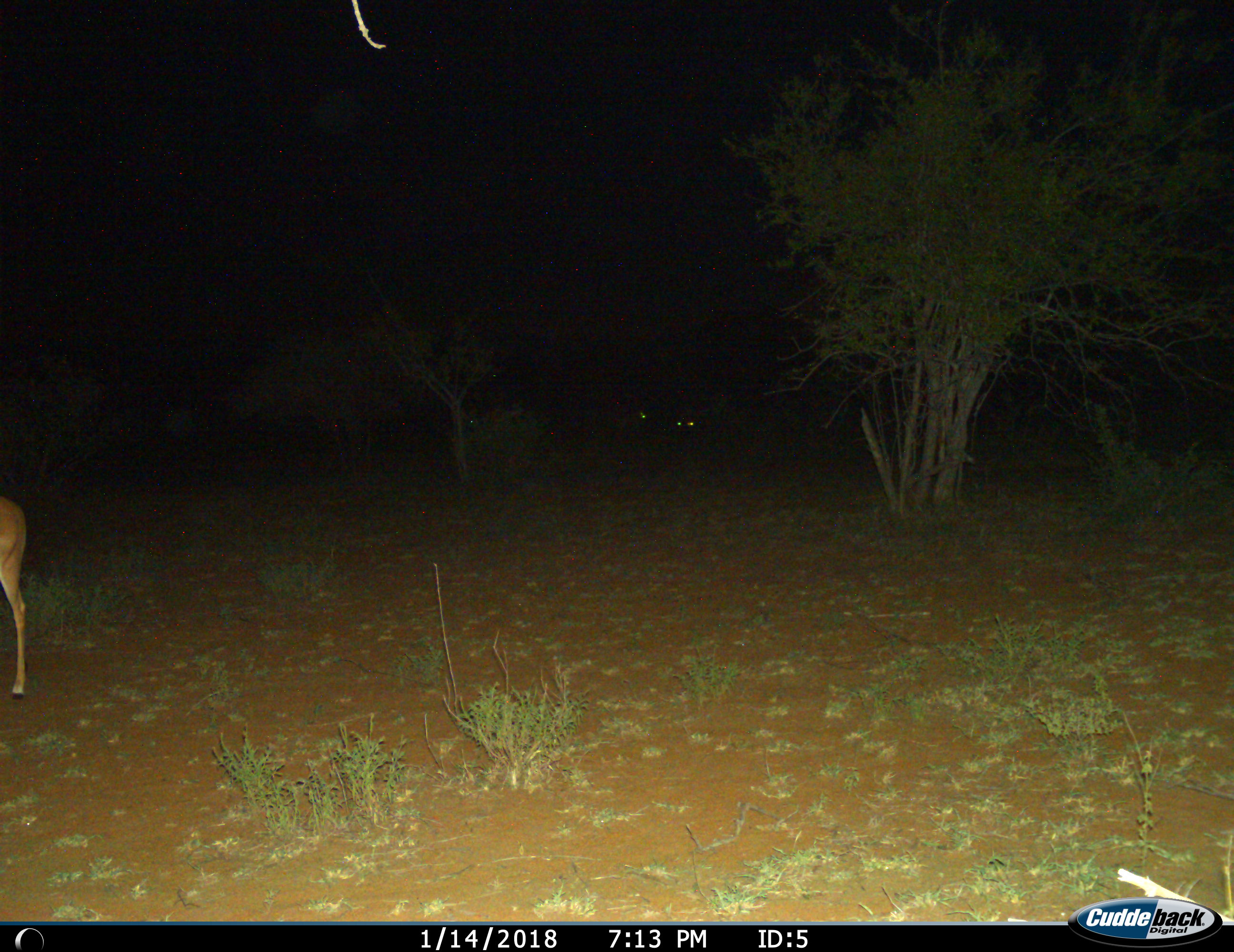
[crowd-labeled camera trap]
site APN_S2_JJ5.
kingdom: Animalia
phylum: Chordata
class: Mammalia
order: Artiodactyla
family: Bovidae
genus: Aepyceros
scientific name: Aepyceros melampus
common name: impala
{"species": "impala (Aepyceros melampus)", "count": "3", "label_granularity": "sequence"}